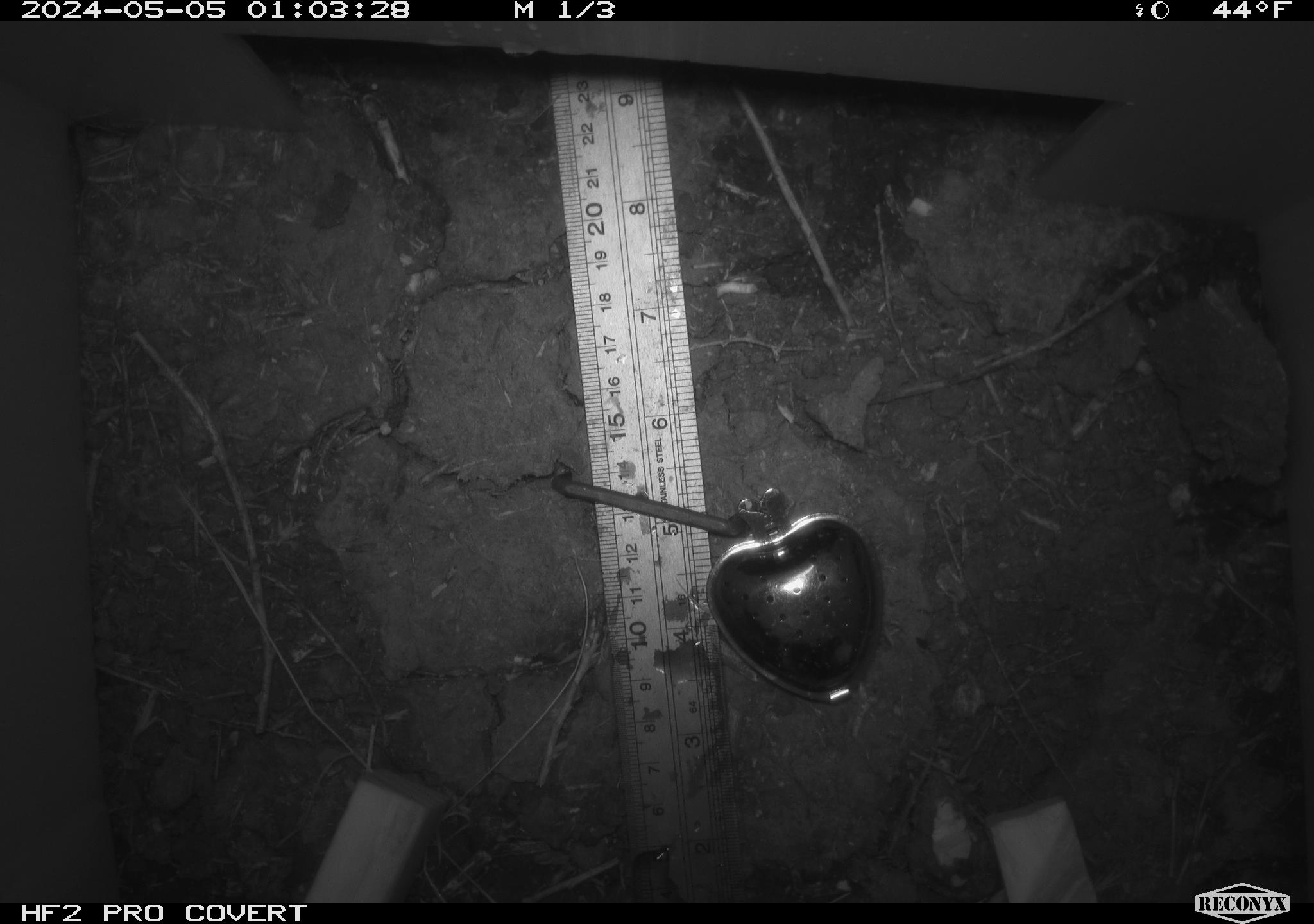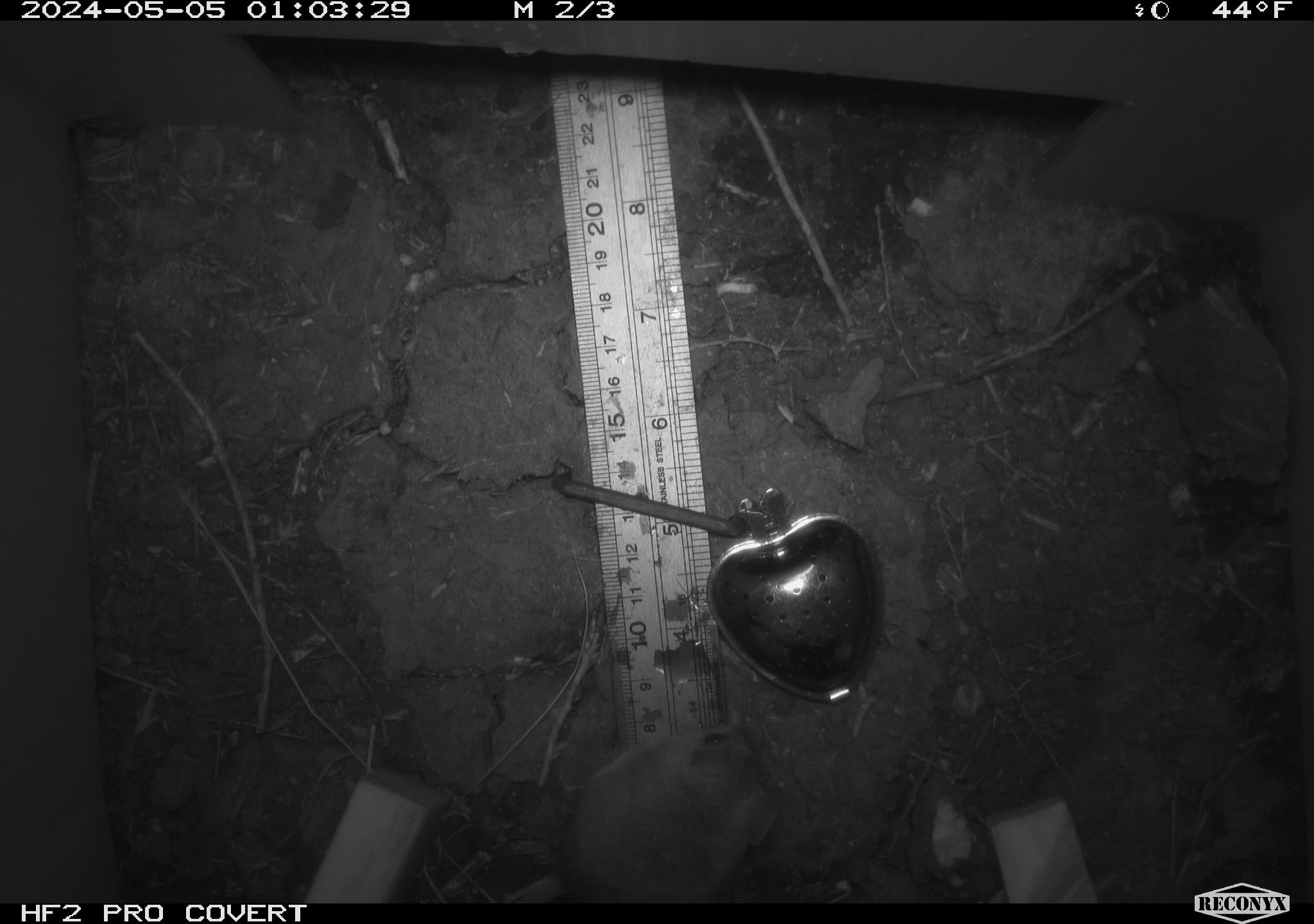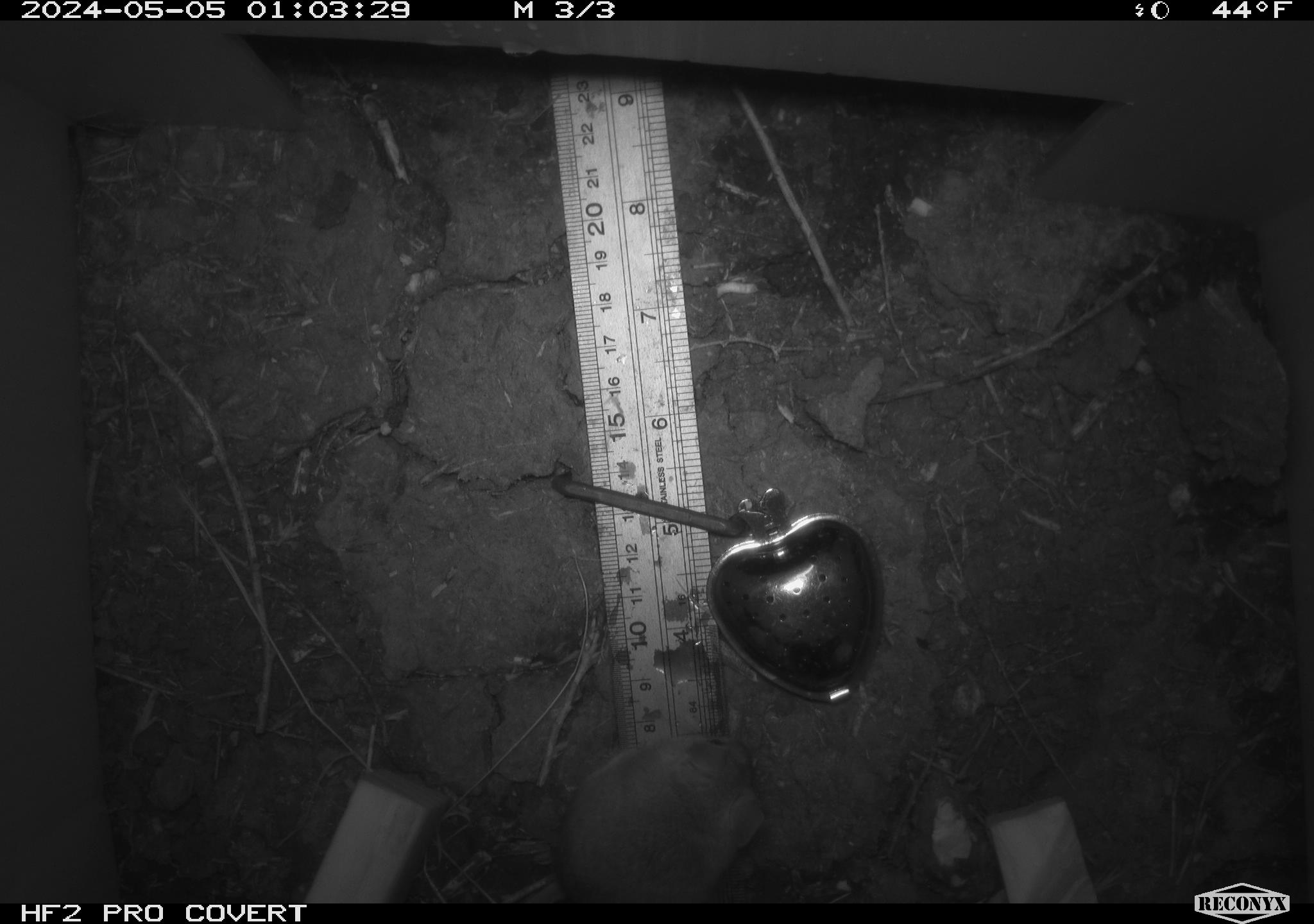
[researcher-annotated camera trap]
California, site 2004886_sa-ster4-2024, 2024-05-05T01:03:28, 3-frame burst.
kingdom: Animalia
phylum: Chordata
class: Mammalia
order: Rodentia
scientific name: Rodentia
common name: mouse species